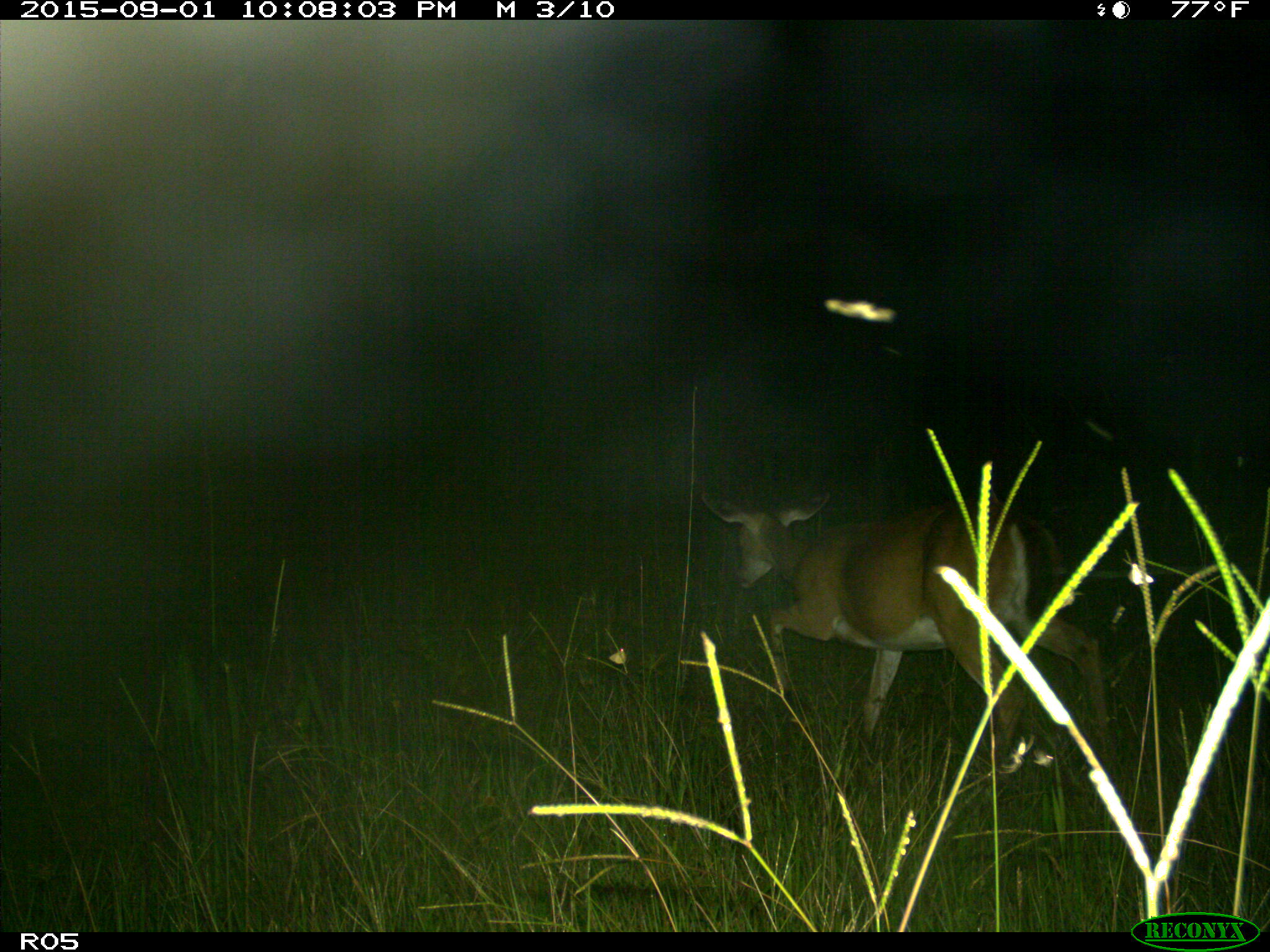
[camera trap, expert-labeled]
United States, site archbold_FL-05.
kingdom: Animalia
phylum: Chordata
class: Mammalia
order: Artiodactyla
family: Cervidae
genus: Odocoileus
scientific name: Odocoileus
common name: deer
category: unidentified deer